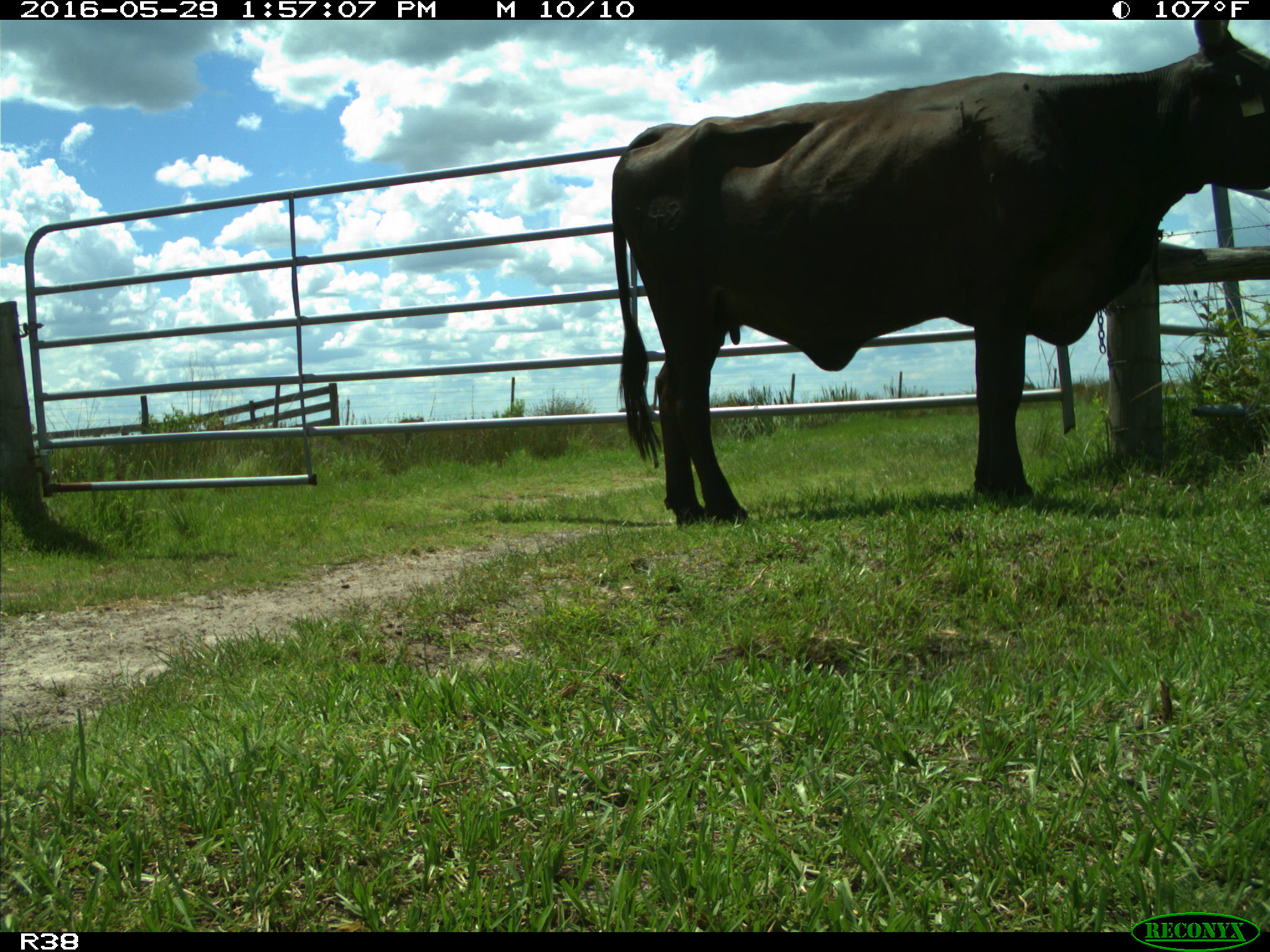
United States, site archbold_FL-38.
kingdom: Animalia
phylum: Chordata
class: Mammalia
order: Artiodactyla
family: Bovidae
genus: Bos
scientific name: Bos taurus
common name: domestic cow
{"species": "Bos taurus (domestic cow)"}